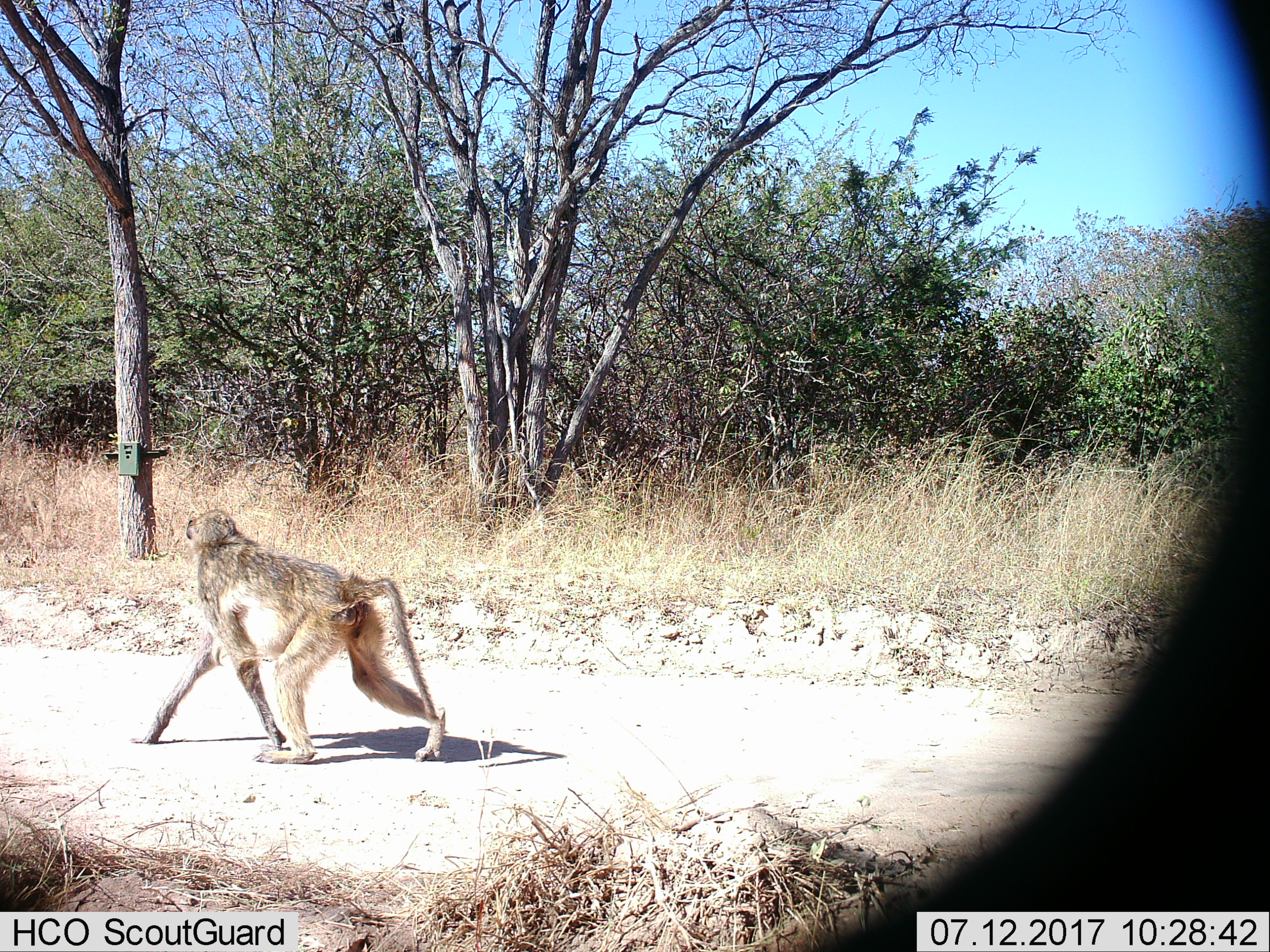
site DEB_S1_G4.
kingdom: Animalia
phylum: Chordata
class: Mammalia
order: Primates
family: Cercopithecidae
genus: Papio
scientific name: Papio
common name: baboon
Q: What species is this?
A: Baboon (Papio).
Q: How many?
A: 1.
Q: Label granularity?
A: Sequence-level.